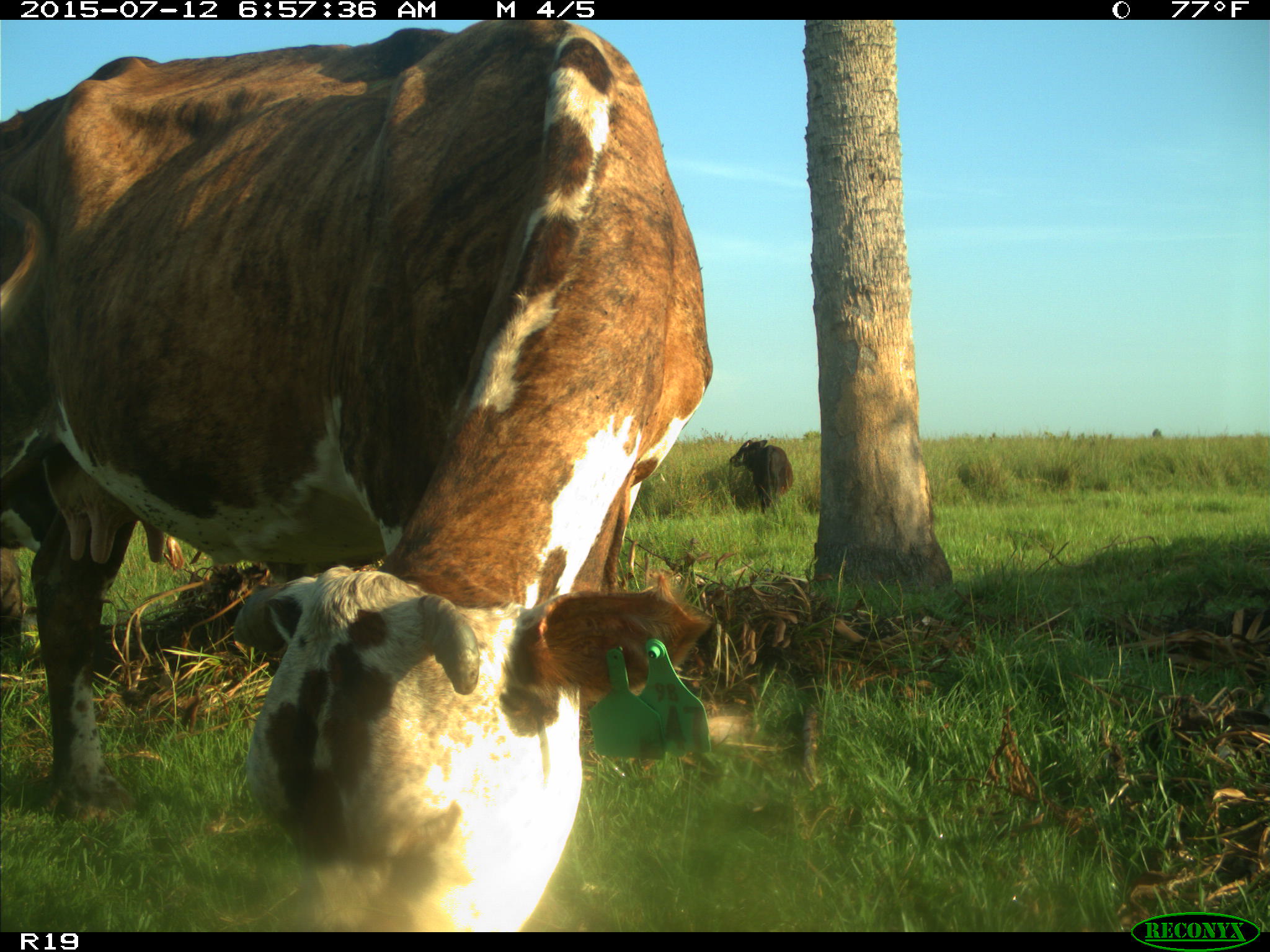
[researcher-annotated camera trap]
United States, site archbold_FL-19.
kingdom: Animalia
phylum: Chordata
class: Mammalia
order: Artiodactyla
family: Bovidae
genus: Bos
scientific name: Bos taurus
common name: domestic cow